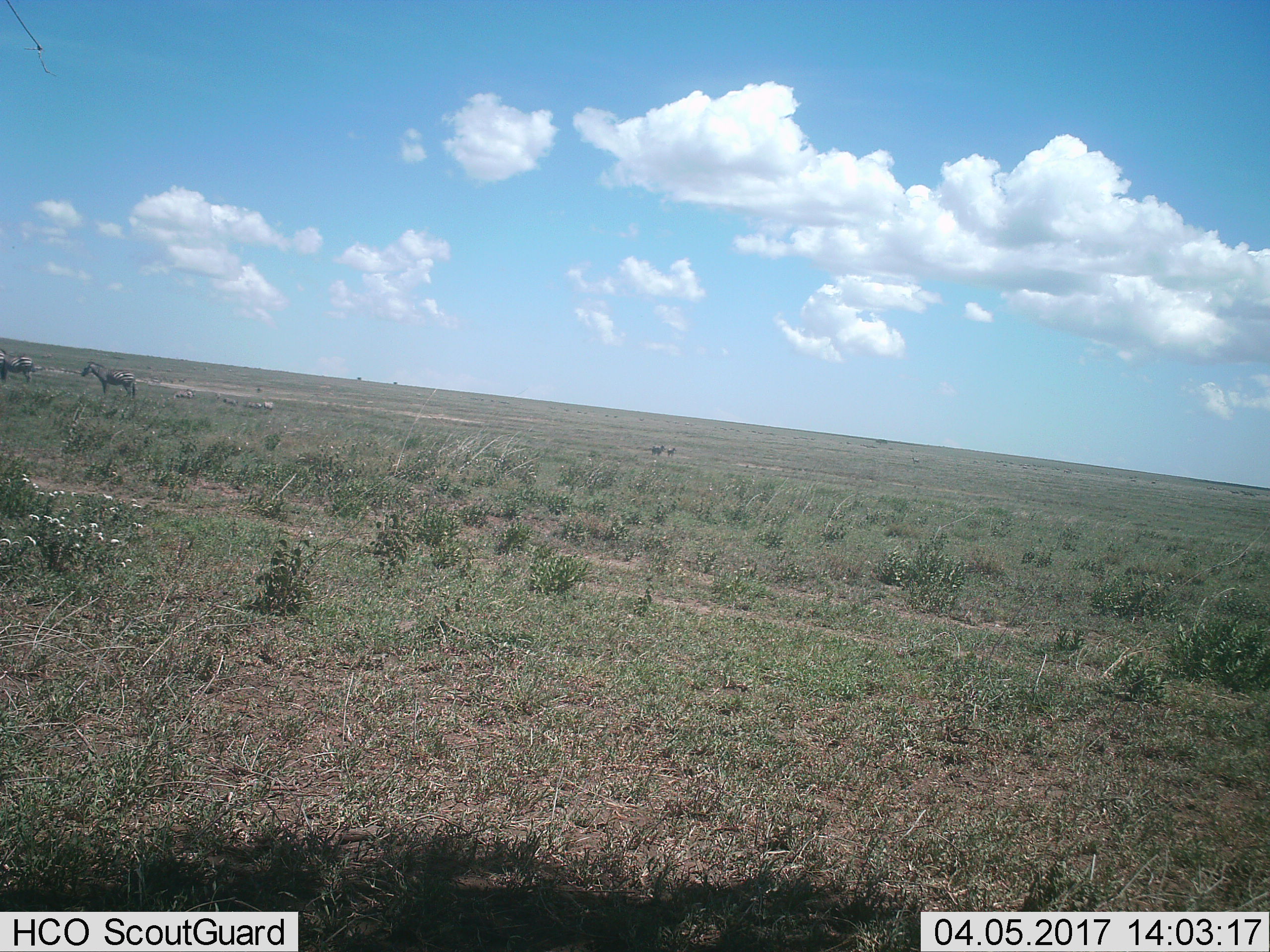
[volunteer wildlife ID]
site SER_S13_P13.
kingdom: Animalia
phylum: Chordata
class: Mammalia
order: Perissodactyla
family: Equidae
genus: Equus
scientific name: Equus quagga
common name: plains zebra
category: zebraplains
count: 3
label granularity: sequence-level